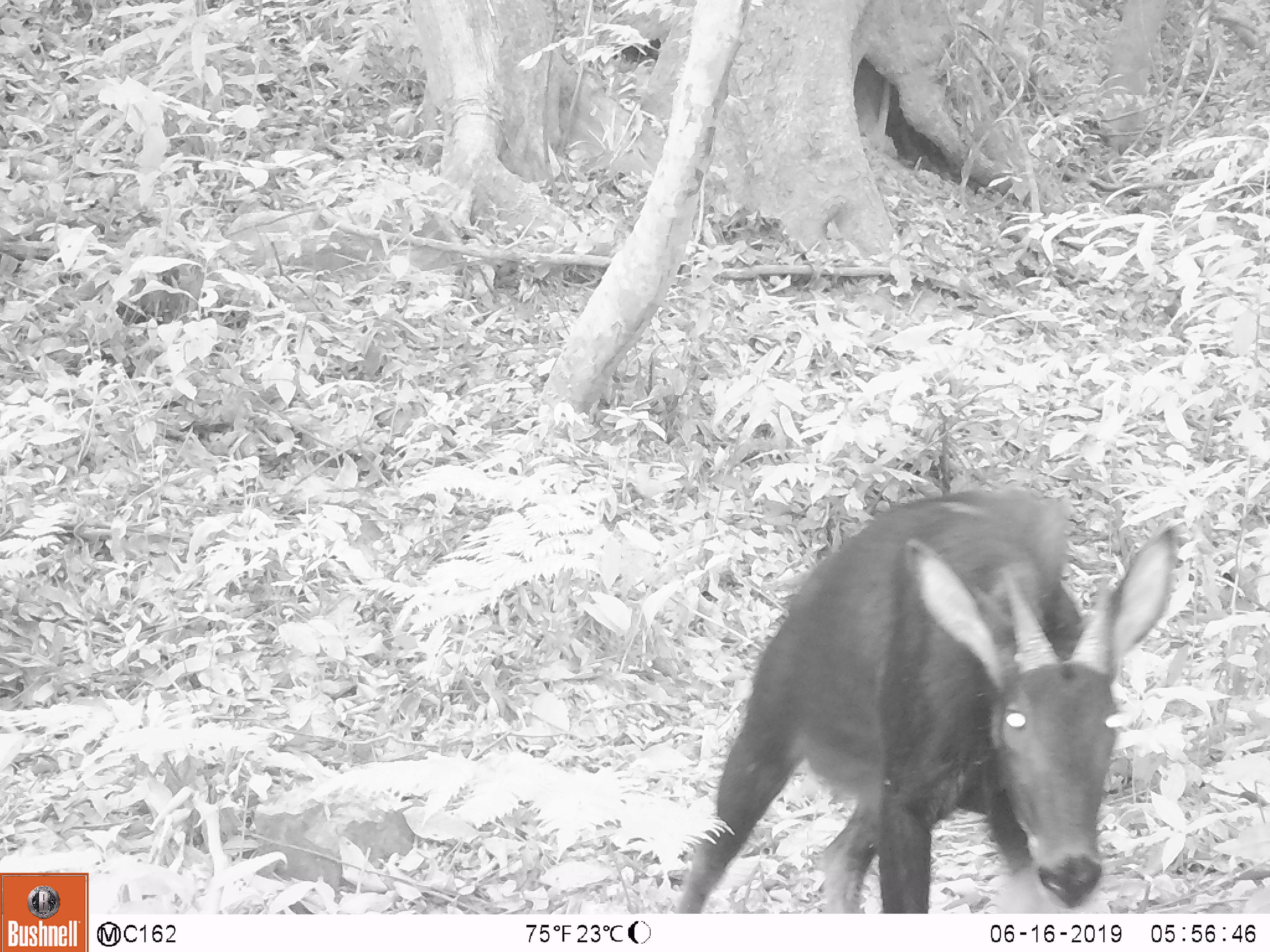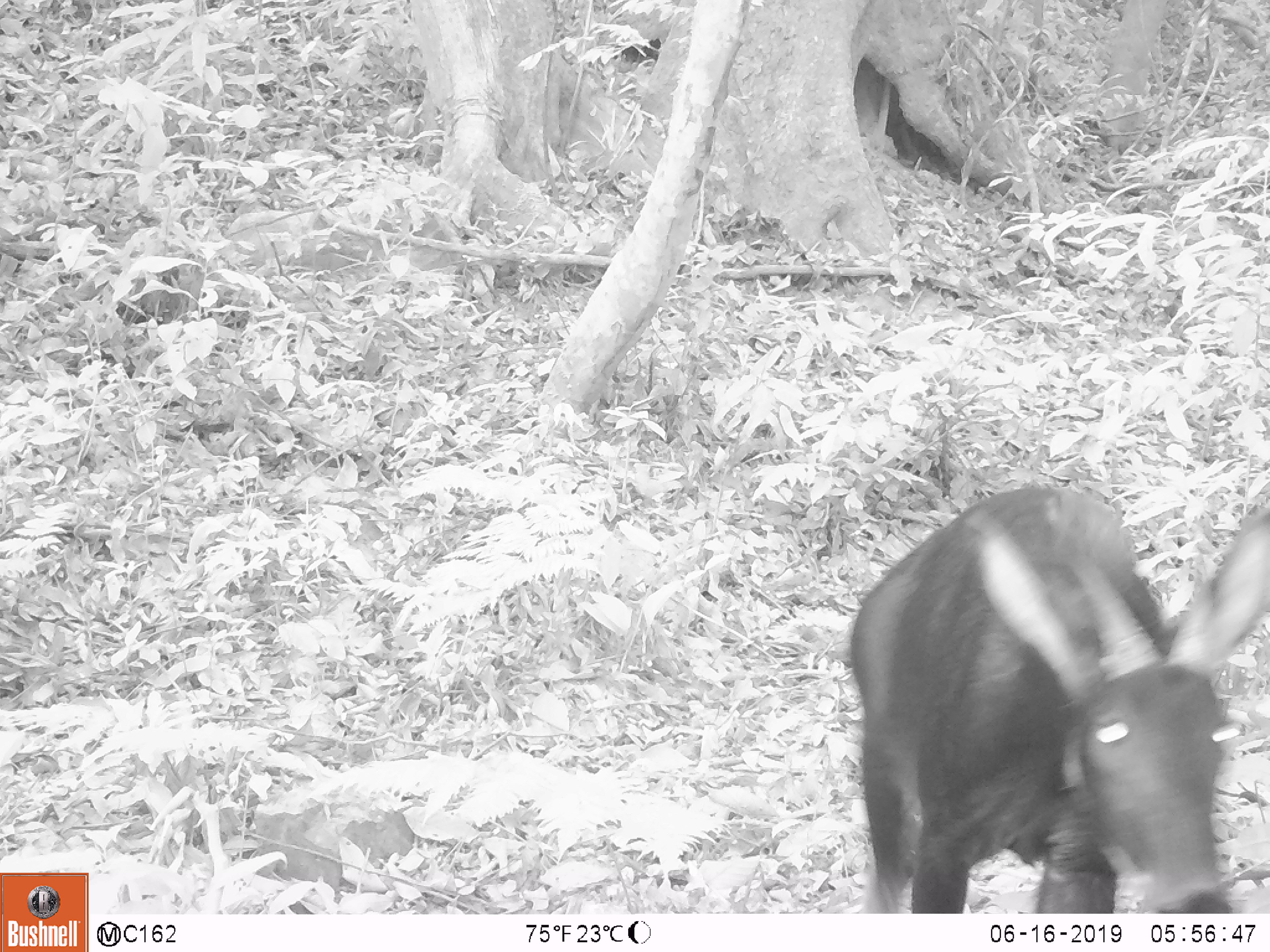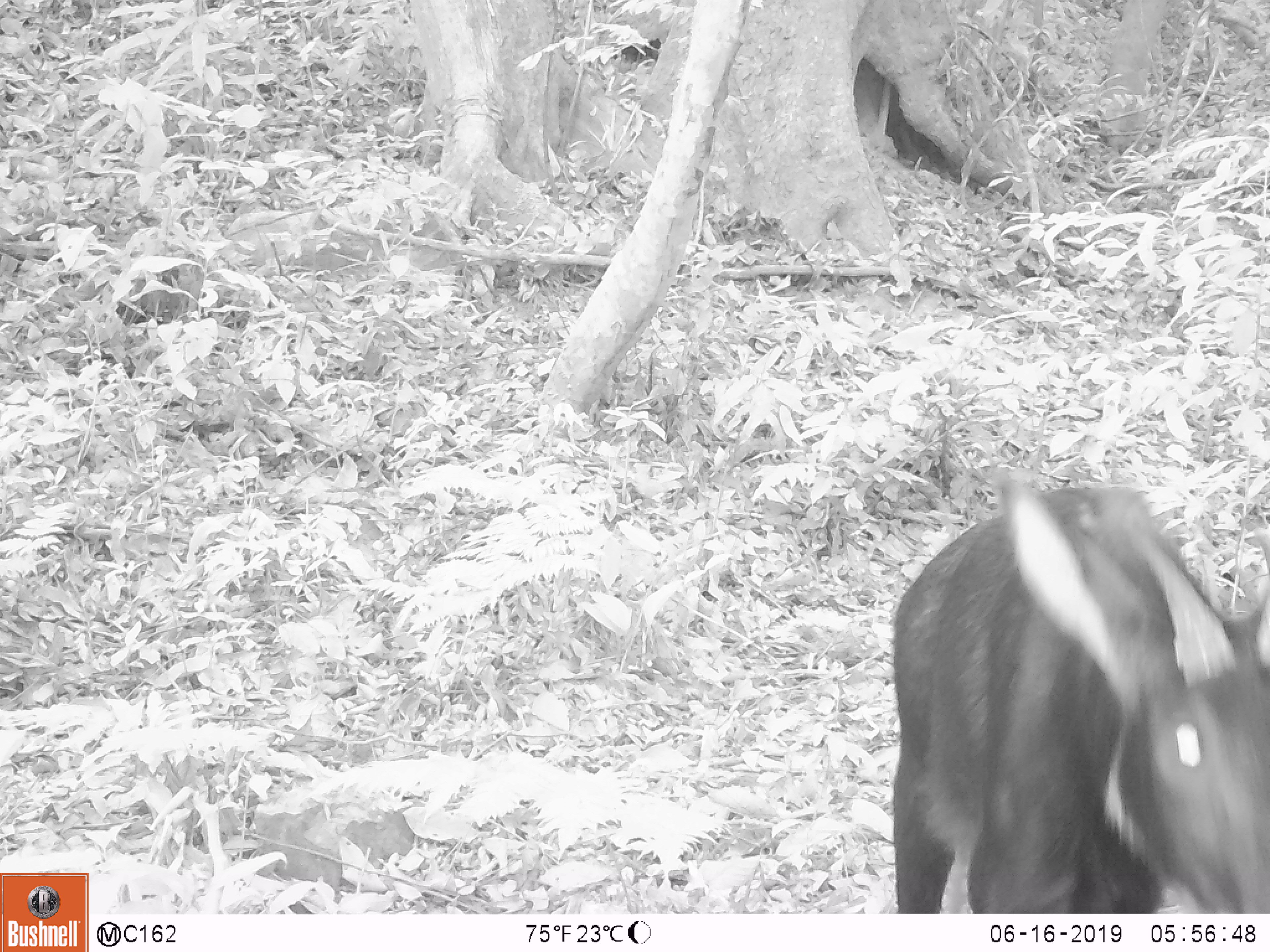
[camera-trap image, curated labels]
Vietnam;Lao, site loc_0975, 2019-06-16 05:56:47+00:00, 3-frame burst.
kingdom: Animalia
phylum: Chordata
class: Mammalia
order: Artiodactyla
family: Bovidae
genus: Capricornis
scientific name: Capricornis sumatraensis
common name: chinese serow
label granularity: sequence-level